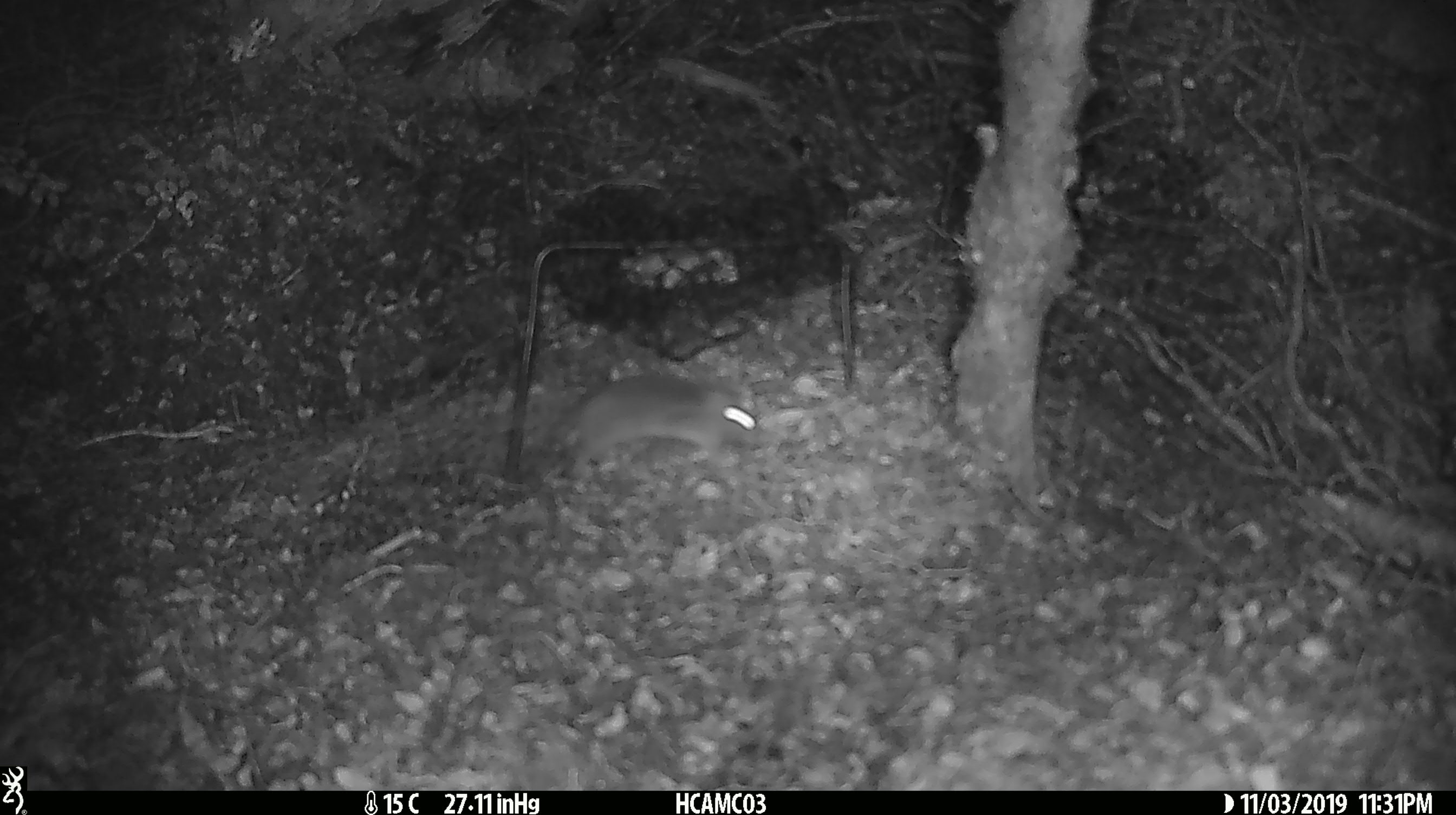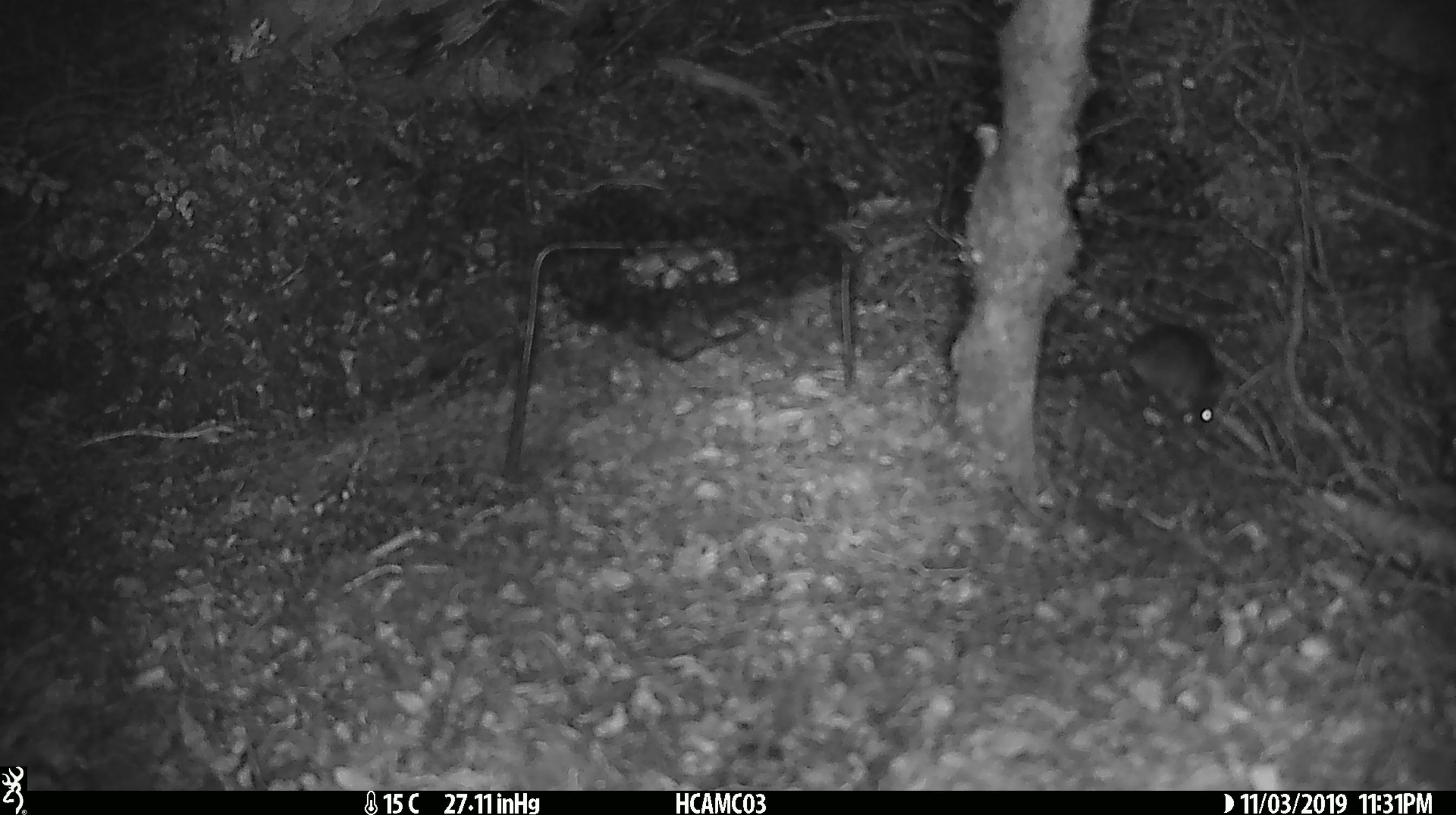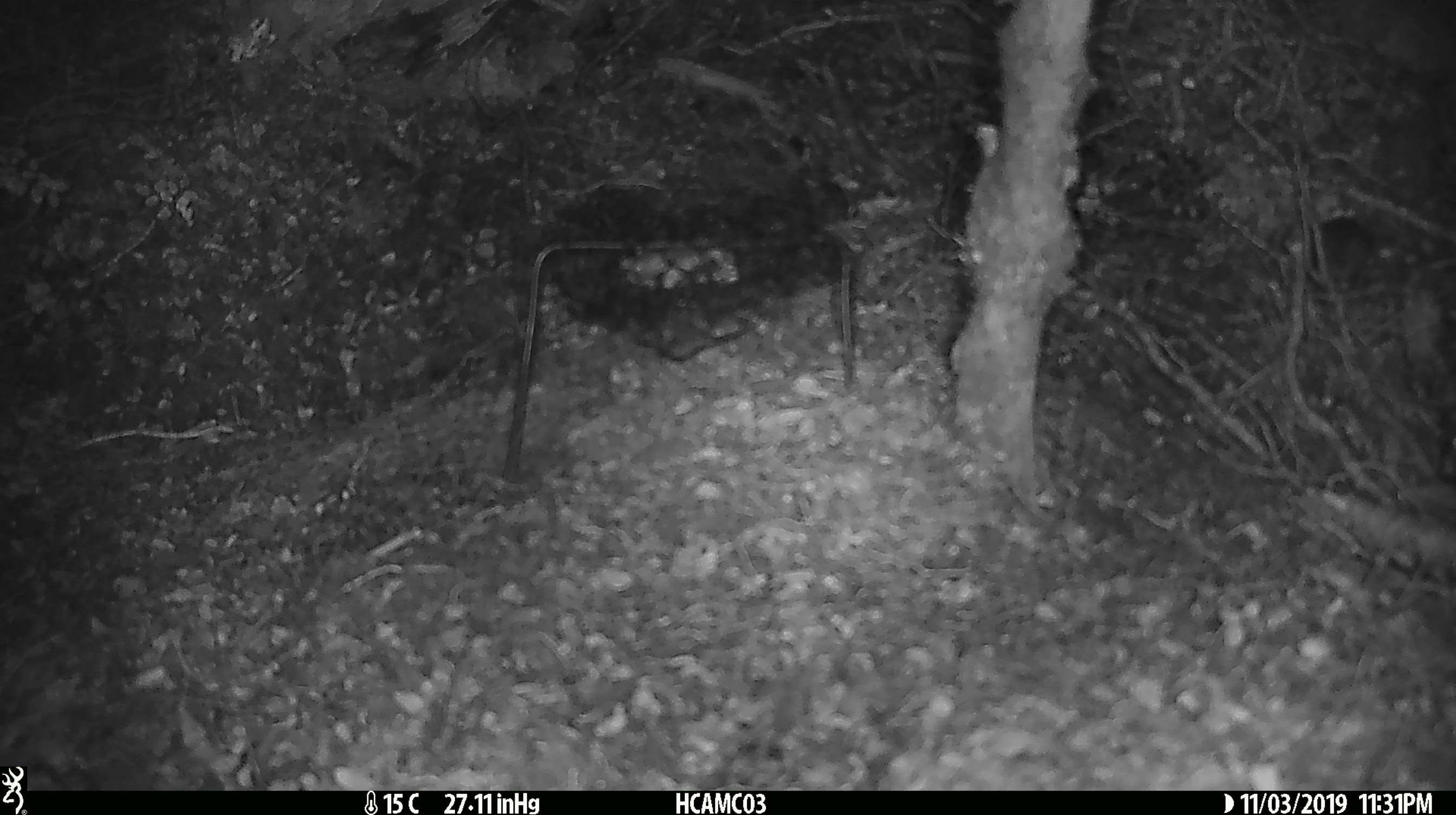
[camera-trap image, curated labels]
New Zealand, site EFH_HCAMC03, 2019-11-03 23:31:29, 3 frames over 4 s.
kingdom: Animalia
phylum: Chordata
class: Mammalia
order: Rodentia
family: Muridae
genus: Mus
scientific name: Mus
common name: mouse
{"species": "mouse (Mus)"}